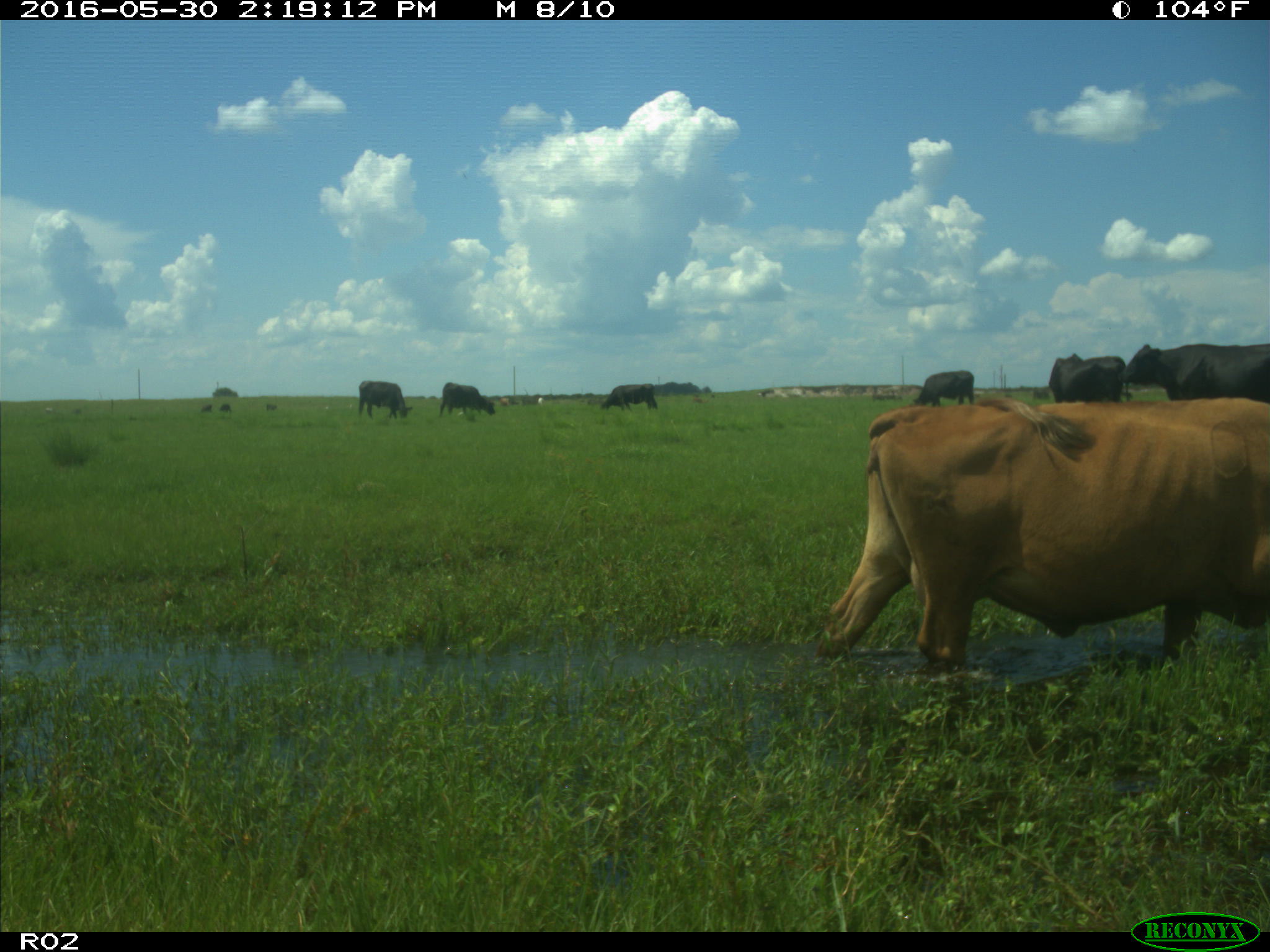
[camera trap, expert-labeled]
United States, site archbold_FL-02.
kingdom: Animalia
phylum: Chordata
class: Mammalia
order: Artiodactyla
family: Bovidae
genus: Bos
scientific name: Bos taurus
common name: domestic cow